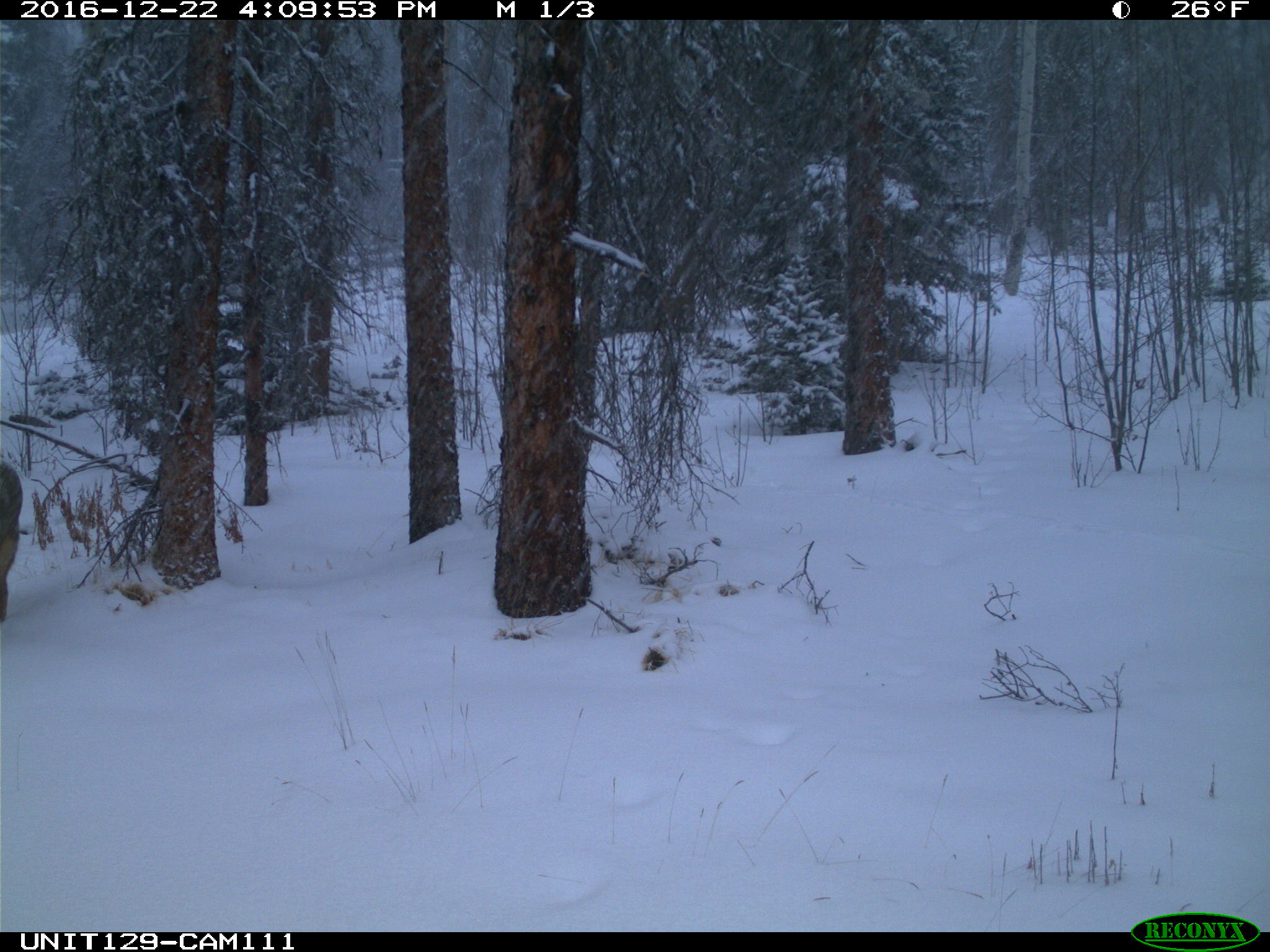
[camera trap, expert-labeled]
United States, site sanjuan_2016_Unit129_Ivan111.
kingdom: Animalia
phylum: Chordata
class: Mammalia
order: Artiodactyla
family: Cervidae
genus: Odocoileus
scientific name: Odocoileus hemionus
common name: mule deer